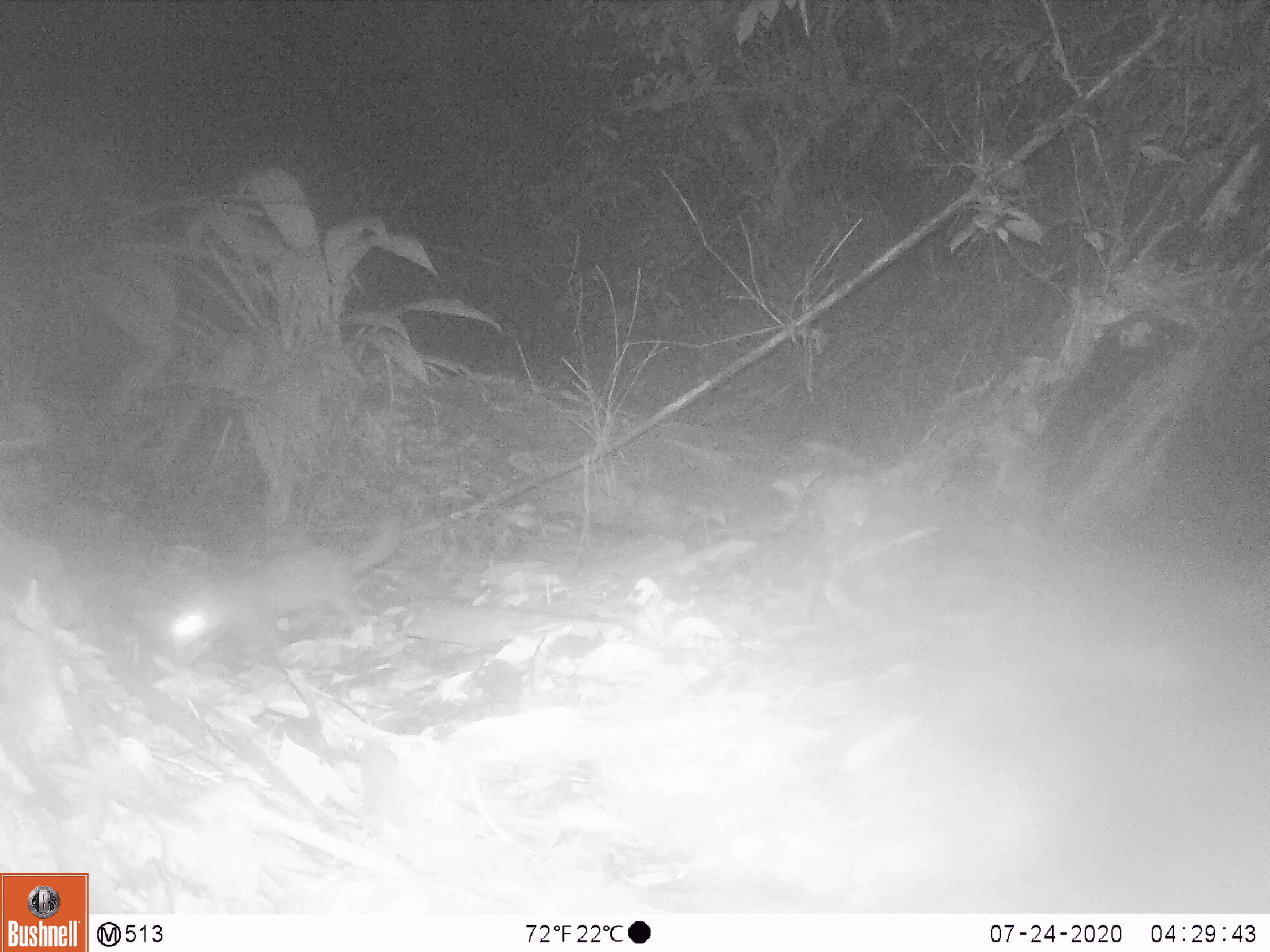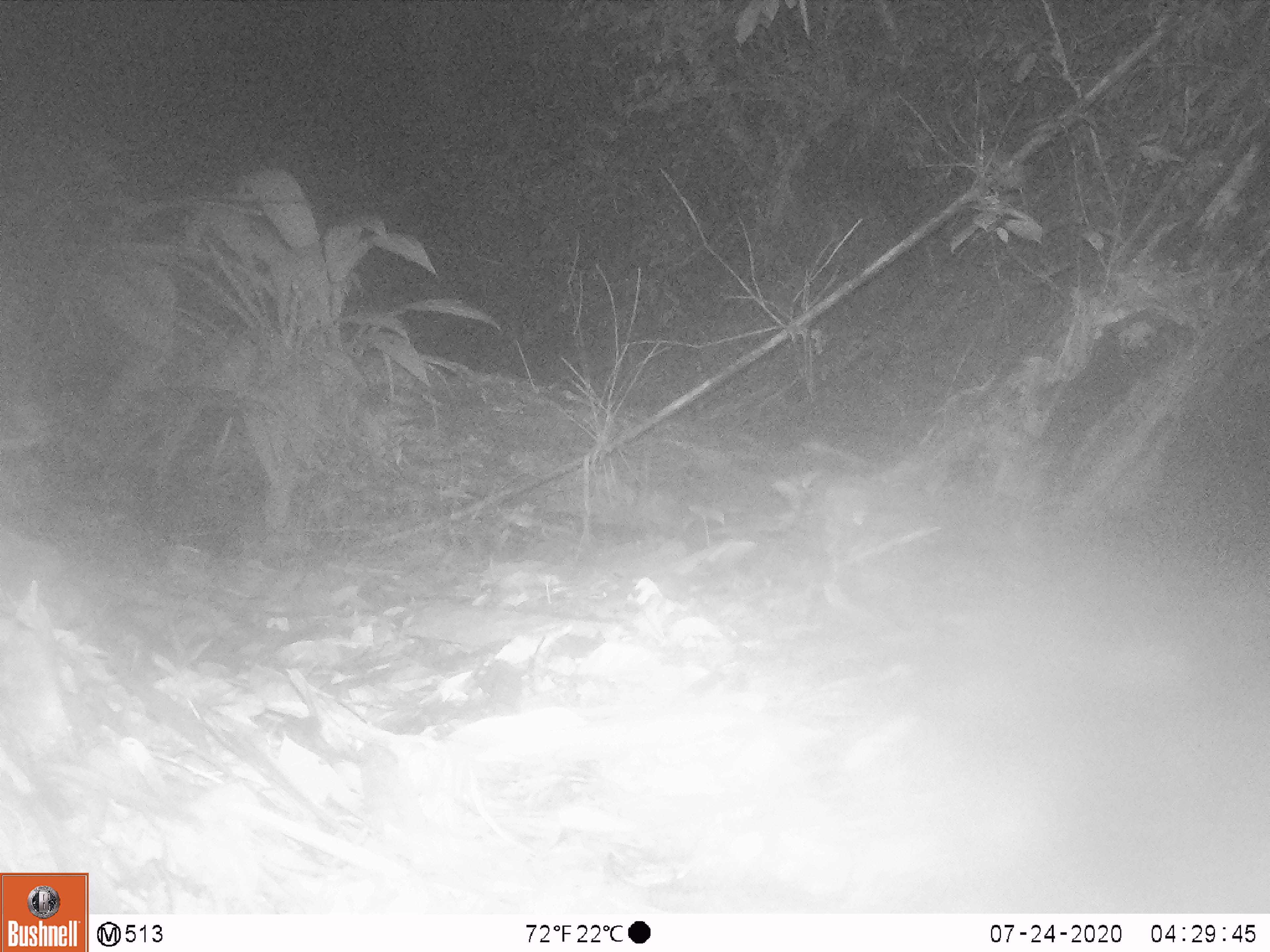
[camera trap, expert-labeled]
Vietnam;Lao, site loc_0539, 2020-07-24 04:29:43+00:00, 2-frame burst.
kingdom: Animalia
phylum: Chordata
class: Mammalia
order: Carnivora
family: Mustelidae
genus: Melogale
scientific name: Melogale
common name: ferret badger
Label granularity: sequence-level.